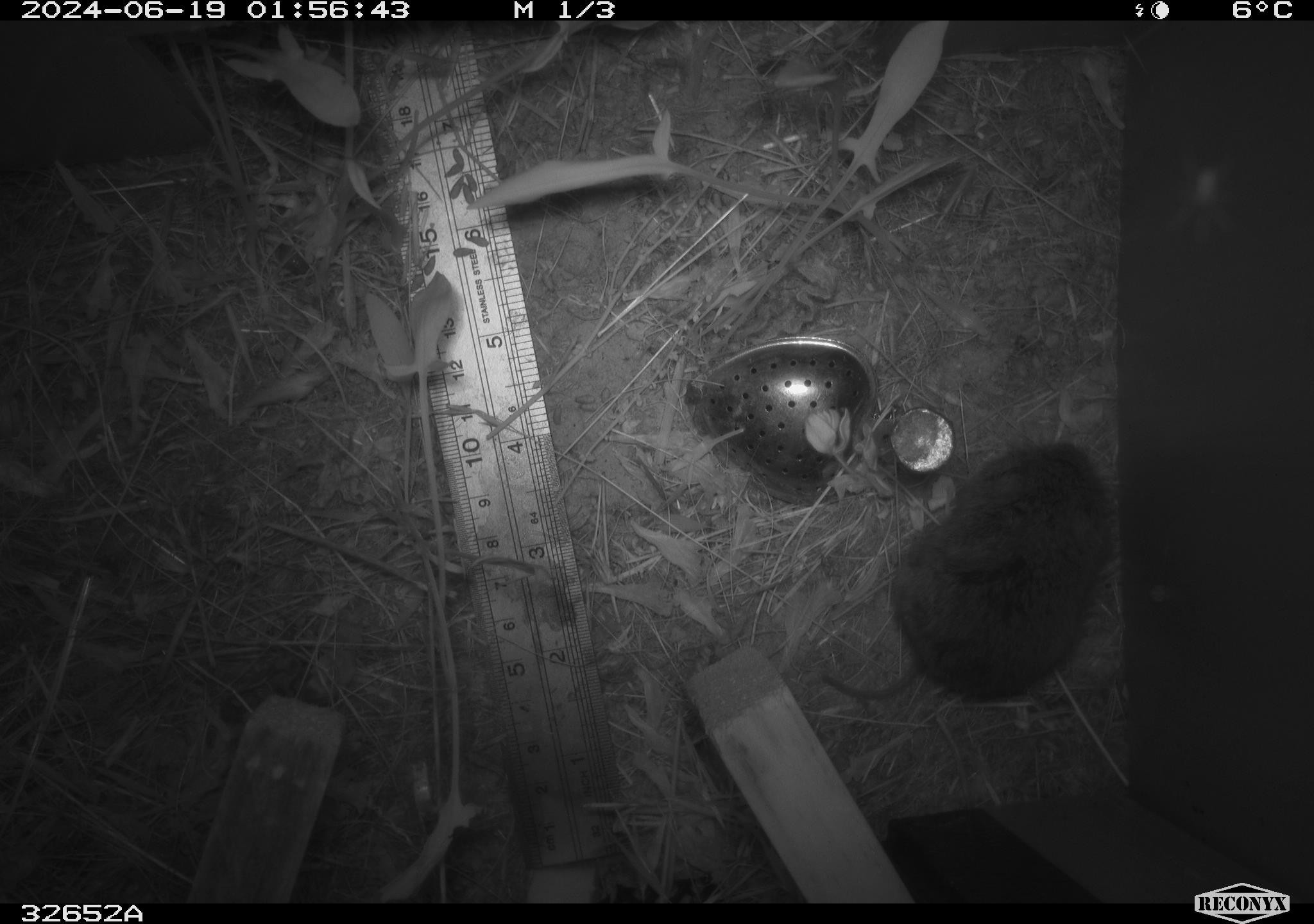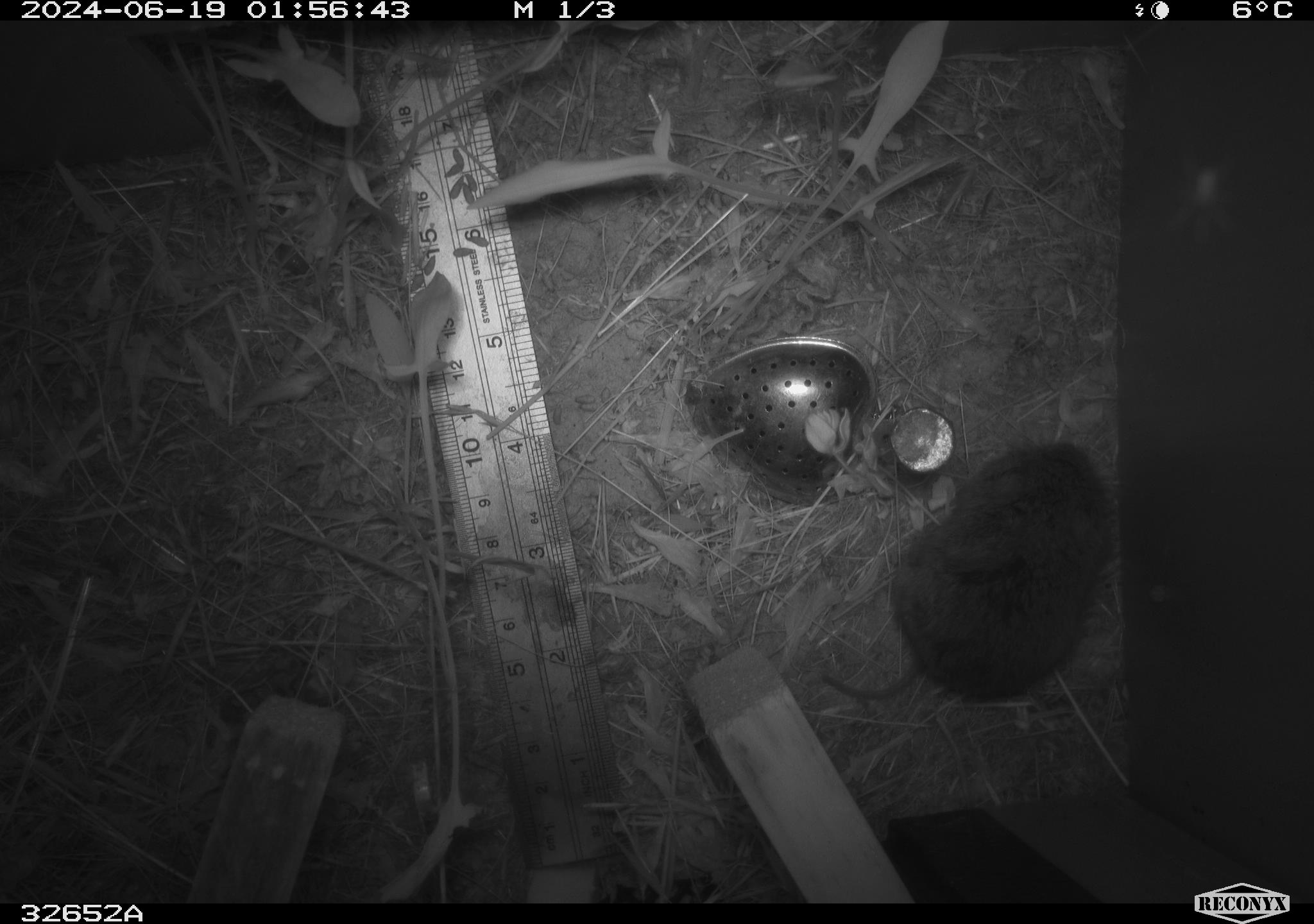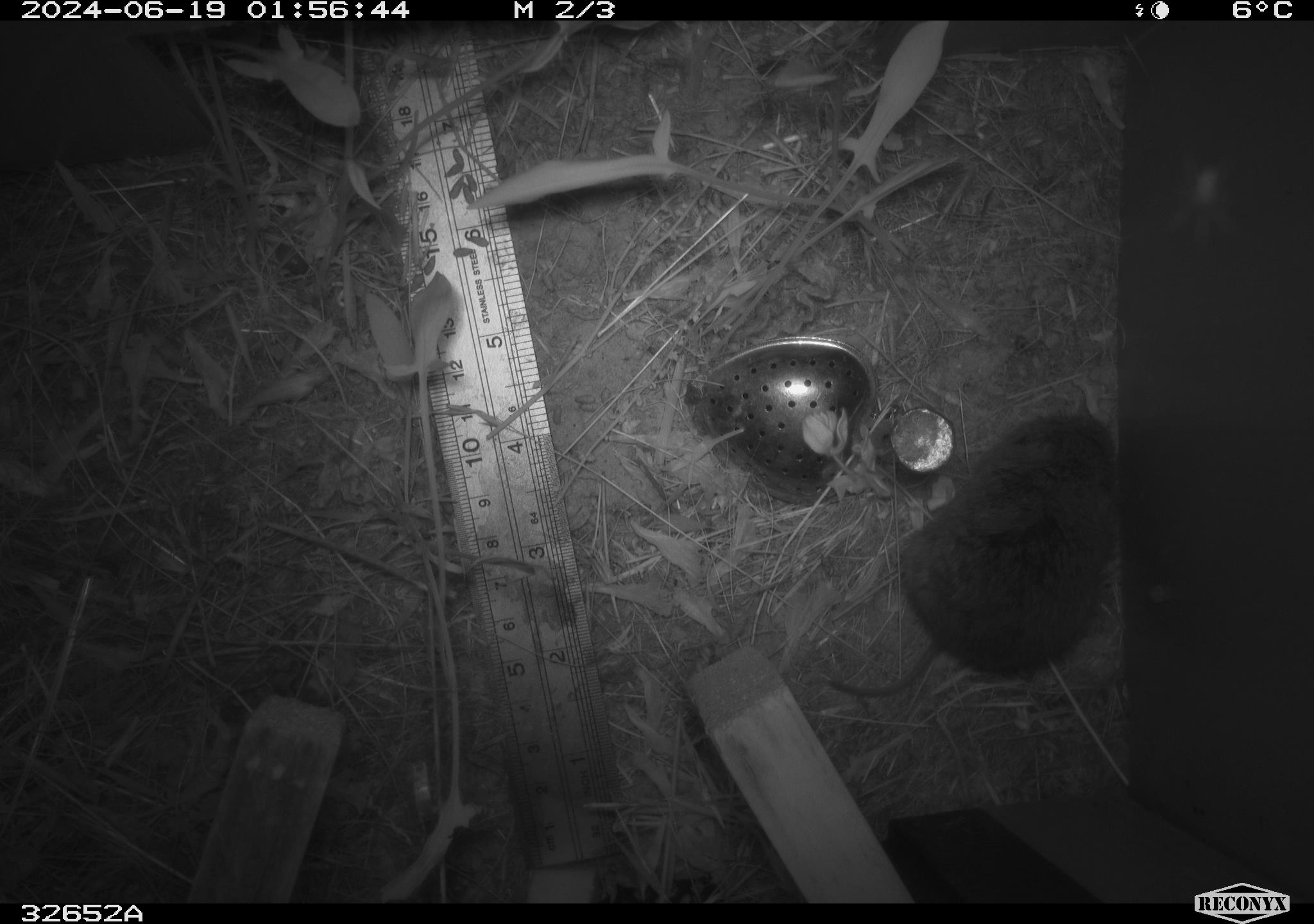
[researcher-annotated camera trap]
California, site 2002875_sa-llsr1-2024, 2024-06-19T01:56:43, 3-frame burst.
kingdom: Animalia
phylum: Chordata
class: Mammalia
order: Rodentia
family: Cricetidae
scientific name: Arvicolinae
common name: voles, lemmings, and muskrats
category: arvicolinae subfamily